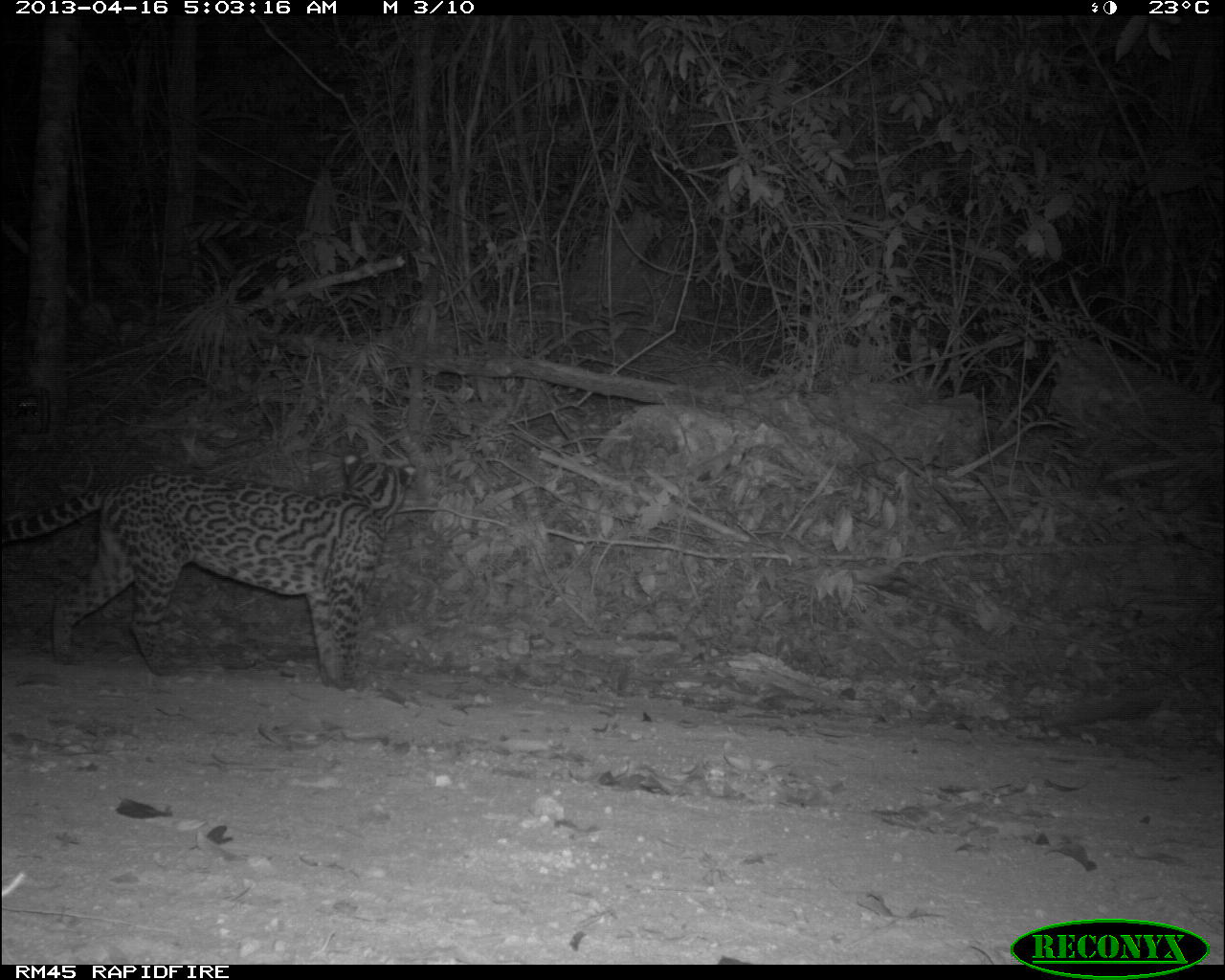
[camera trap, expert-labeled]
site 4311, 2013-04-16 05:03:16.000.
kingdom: Animalia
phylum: Chordata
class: Mammalia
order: Carnivora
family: Felidae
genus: Leopardus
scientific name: Leopardus pardalis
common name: ocelot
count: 1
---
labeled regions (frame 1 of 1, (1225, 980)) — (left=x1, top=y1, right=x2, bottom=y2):
leopardus pardalis: (left=2, top=450, right=414, bottom=690)